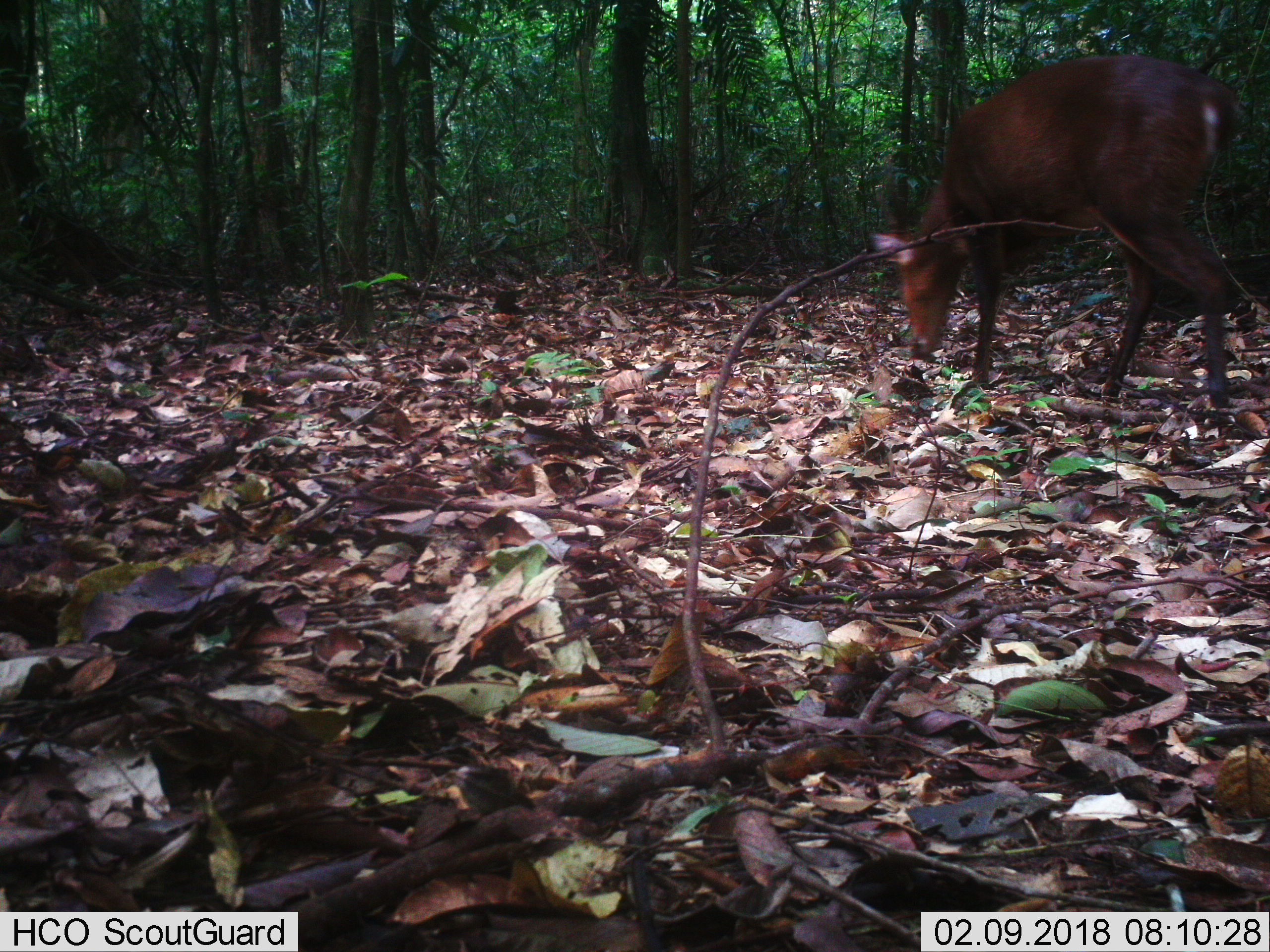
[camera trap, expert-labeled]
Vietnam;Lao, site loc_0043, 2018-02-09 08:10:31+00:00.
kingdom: Animalia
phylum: Chordata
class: Mammalia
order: Artiodactyla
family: Cervidae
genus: Muntiacus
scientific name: Muntiacus vuquangensis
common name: large-antlered muntjac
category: large antlered muntjac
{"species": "large antlered muntjac (large-antlered muntjac) (Muntiacus vuquangensis)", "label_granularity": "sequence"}